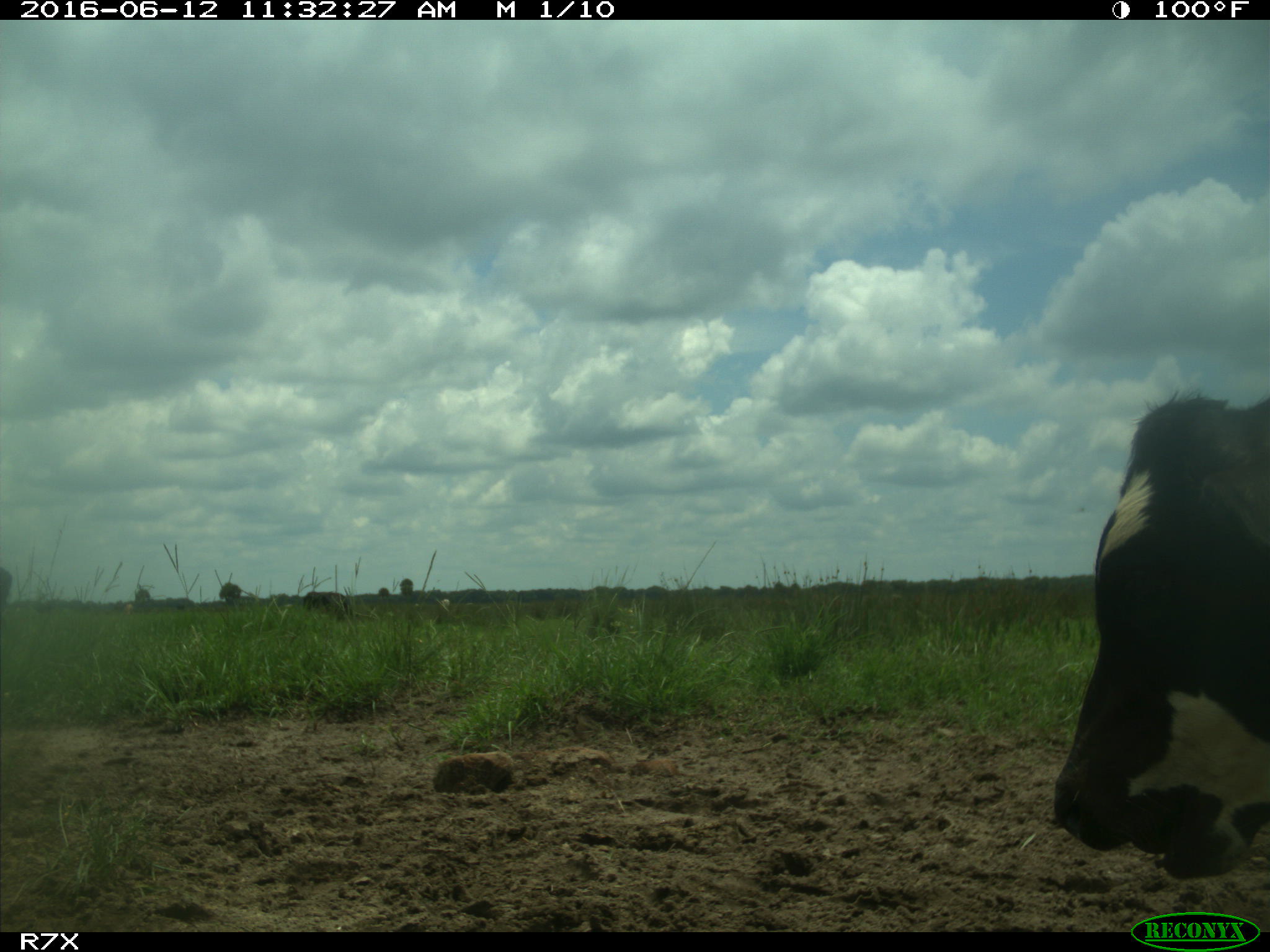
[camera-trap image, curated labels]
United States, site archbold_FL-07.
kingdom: Animalia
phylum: Chordata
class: Mammalia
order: Artiodactyla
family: Bovidae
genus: Bos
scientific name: Bos taurus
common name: domestic cow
Bos taurus (domestic cow).